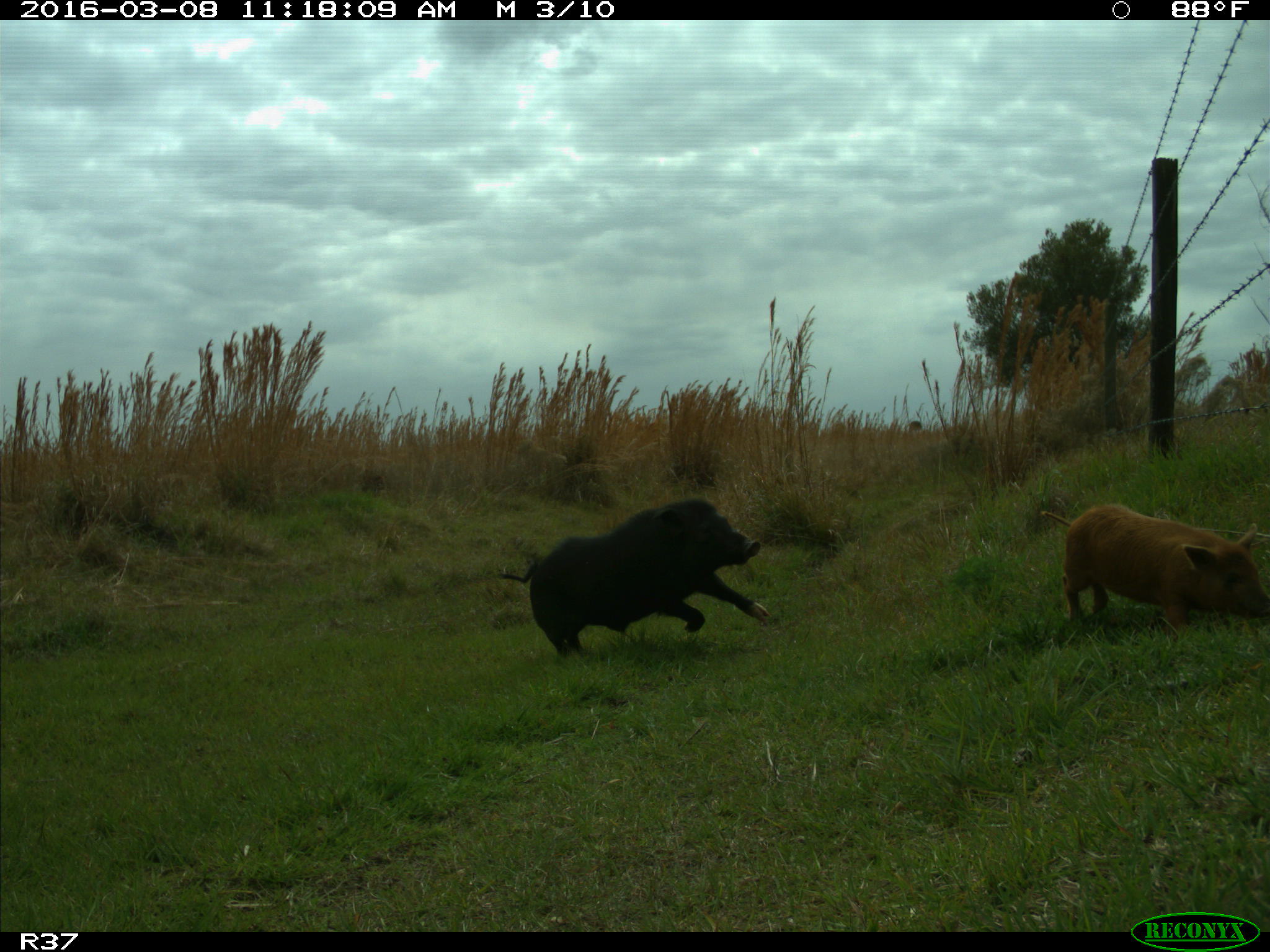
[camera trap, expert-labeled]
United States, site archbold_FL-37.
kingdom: Animalia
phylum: Chordata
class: Mammalia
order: Artiodactyla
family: Suidae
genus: Sus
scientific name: Sus scrofa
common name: wild boar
Sus scrofa (wild boar).